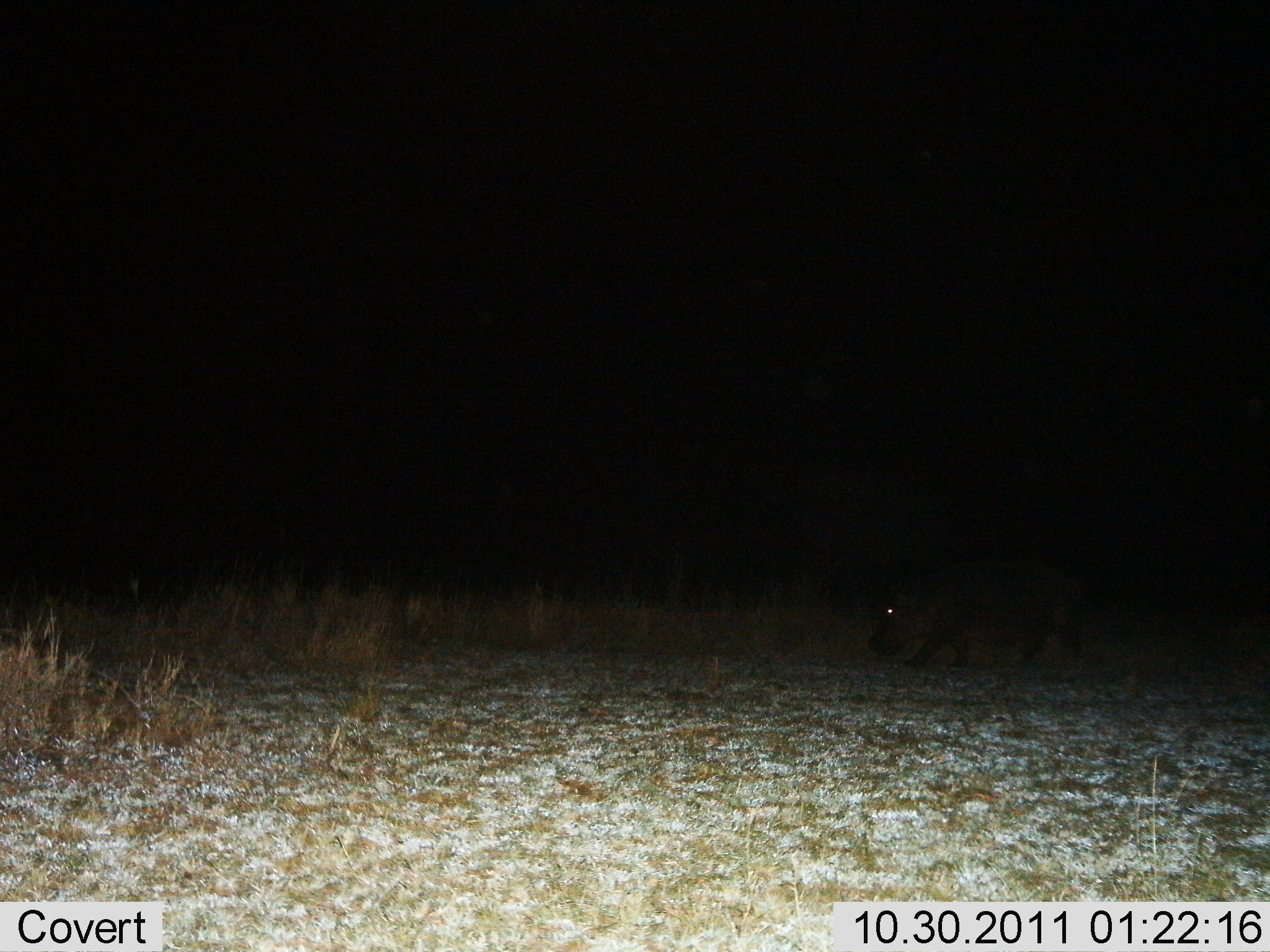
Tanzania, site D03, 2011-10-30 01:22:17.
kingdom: Animalia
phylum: Chordata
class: Mammalia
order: Artiodactyla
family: Hippopotamidae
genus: Hippopotamus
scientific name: Hippopotamus amphibius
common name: hippopotamus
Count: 1.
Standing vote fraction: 9%.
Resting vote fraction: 0%.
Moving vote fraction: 91%.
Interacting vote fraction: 0%.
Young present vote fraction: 9%.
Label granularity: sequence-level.